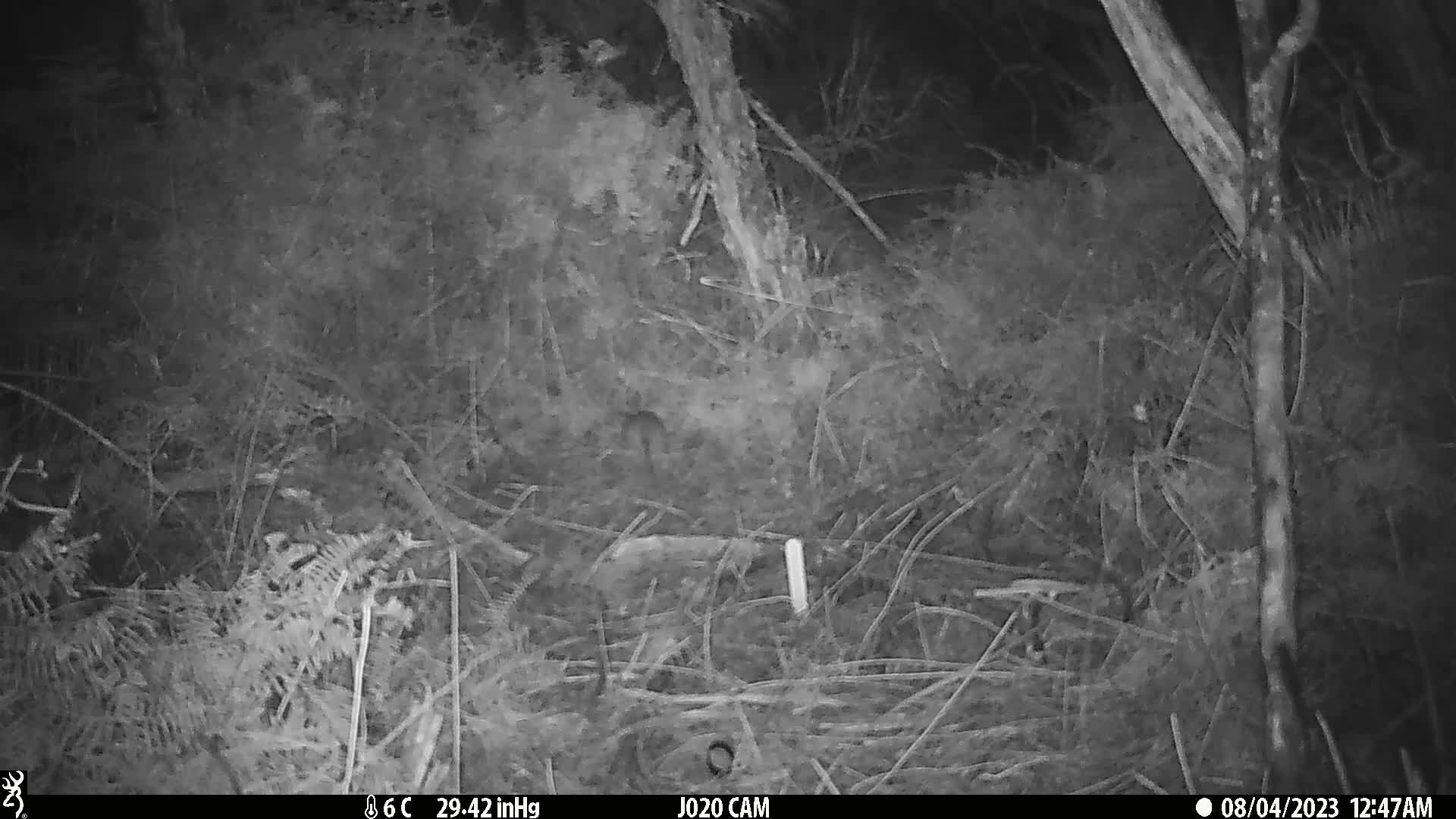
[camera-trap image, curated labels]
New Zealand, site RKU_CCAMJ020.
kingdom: Animalia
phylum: Chordata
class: Mammalia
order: Rodentia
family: Muridae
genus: Rattus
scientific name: Rattus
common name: rat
Rat (Rattus).